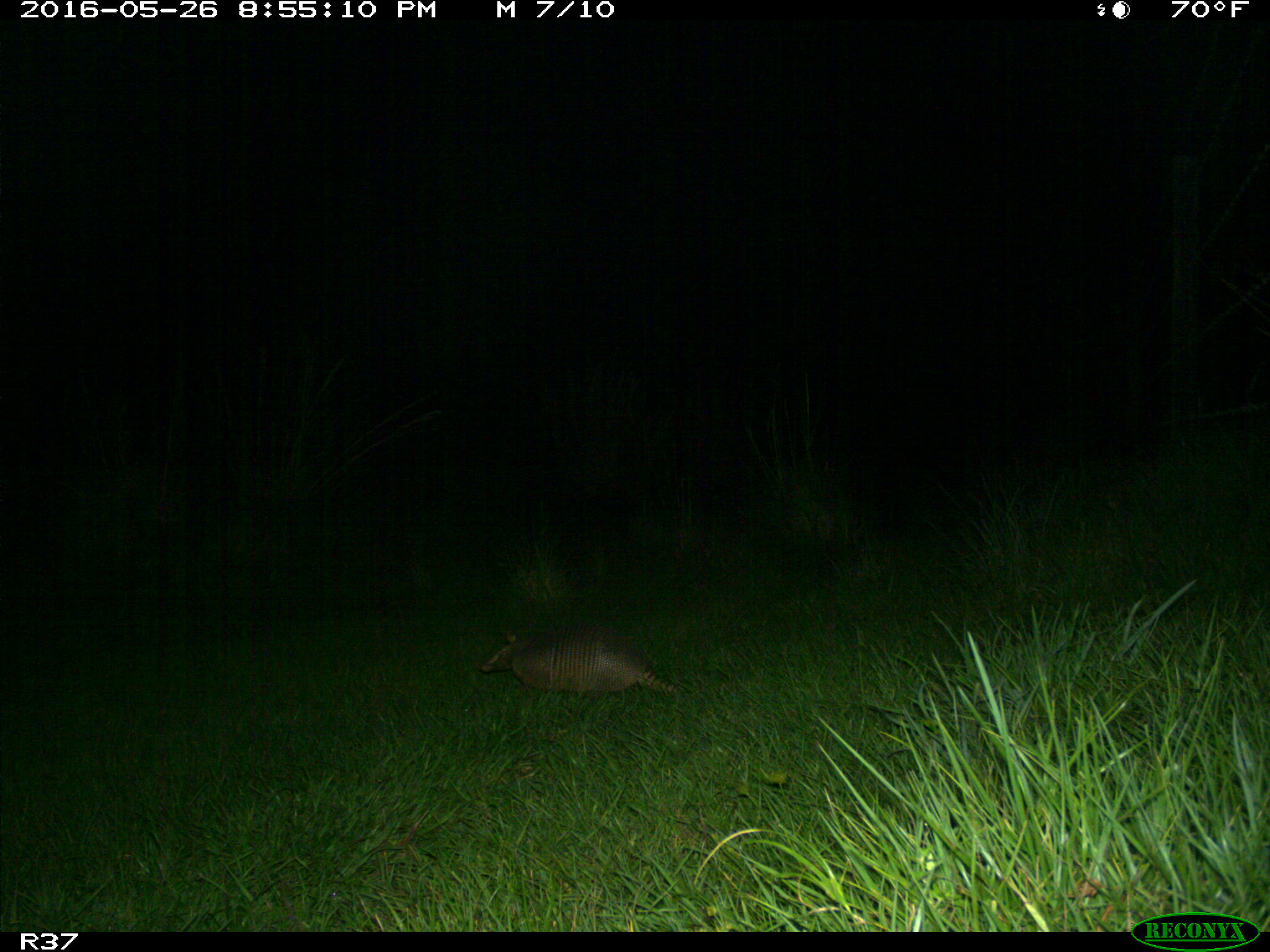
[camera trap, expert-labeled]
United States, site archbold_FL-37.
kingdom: Animalia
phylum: Chordata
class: Mammalia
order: Cingulata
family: Dasypodidae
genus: Dasypus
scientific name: Dasypus novemcinctus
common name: nine-banded armadillo